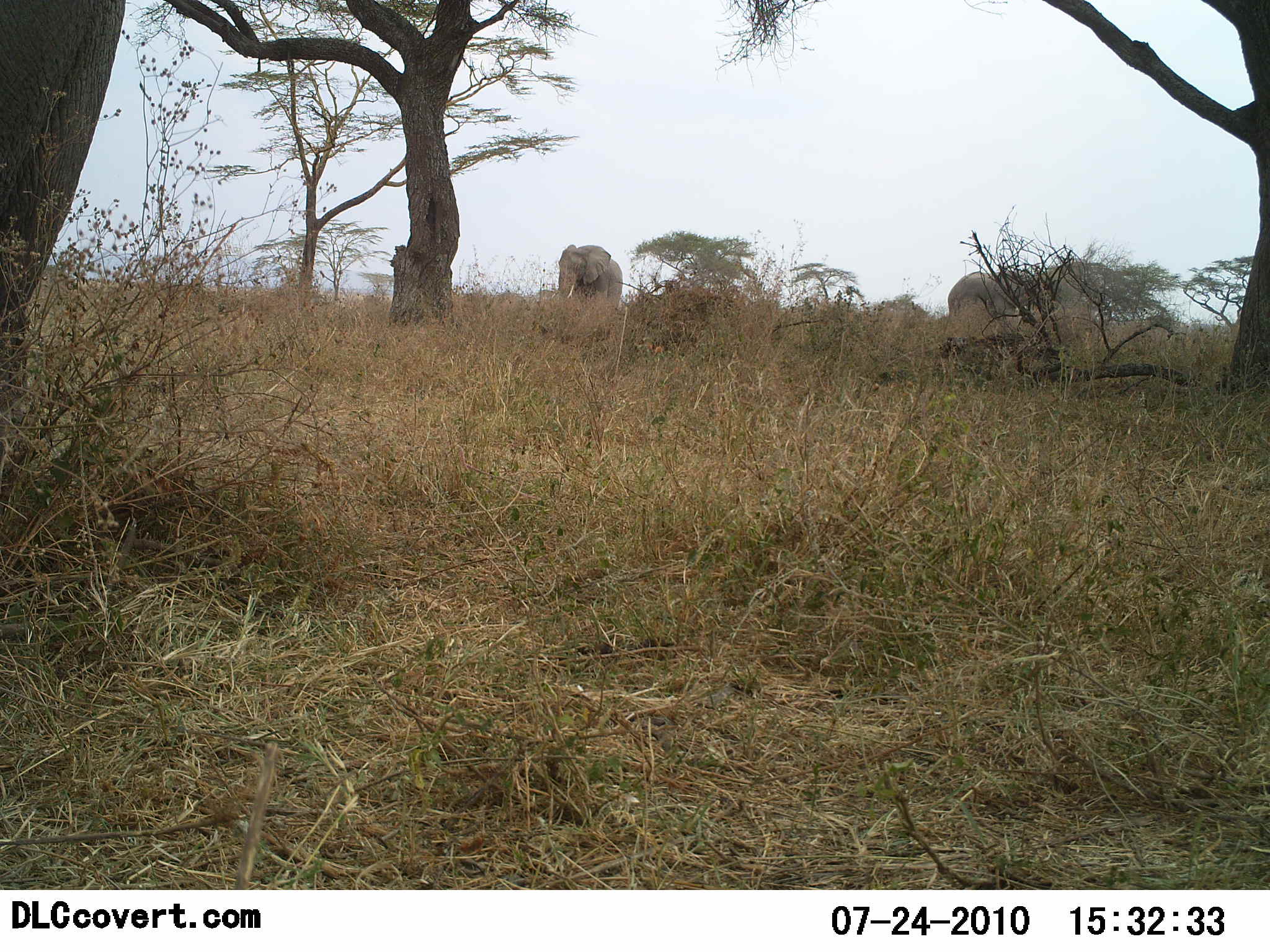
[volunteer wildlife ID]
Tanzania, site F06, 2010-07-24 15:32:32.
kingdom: Animalia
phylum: Chordata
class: Mammalia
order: Proboscidea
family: Elephantidae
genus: Loxodonta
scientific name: Loxodonta africana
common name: african bush elephant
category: elephant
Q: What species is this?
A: Elephant (african bush elephant) (Loxodonta africana).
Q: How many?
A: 2.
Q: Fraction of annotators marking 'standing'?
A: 64%.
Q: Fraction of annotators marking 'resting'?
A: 0%.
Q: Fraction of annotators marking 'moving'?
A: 36%.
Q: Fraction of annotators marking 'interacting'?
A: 0%.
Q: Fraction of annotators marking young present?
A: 0%.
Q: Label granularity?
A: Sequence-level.